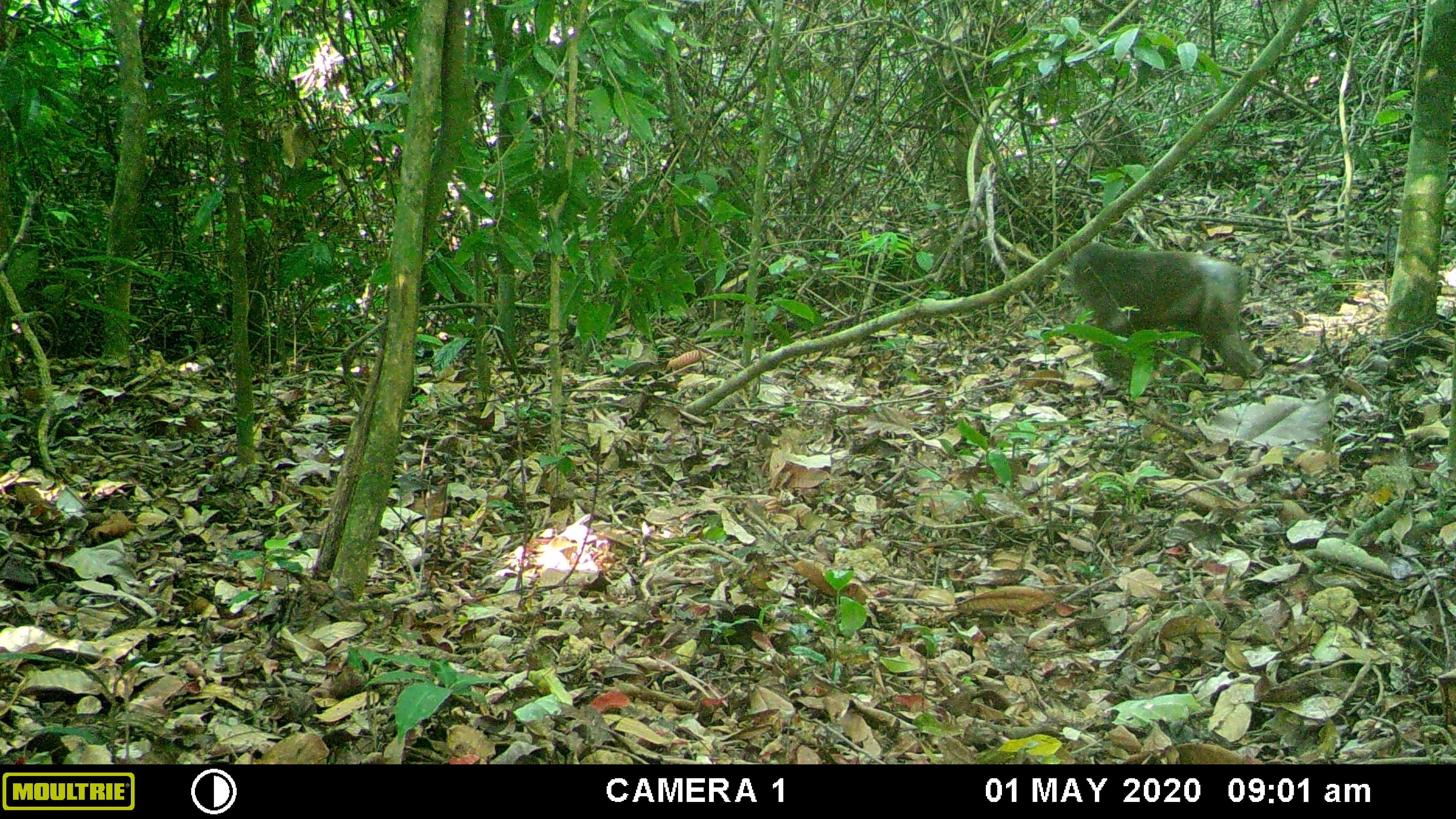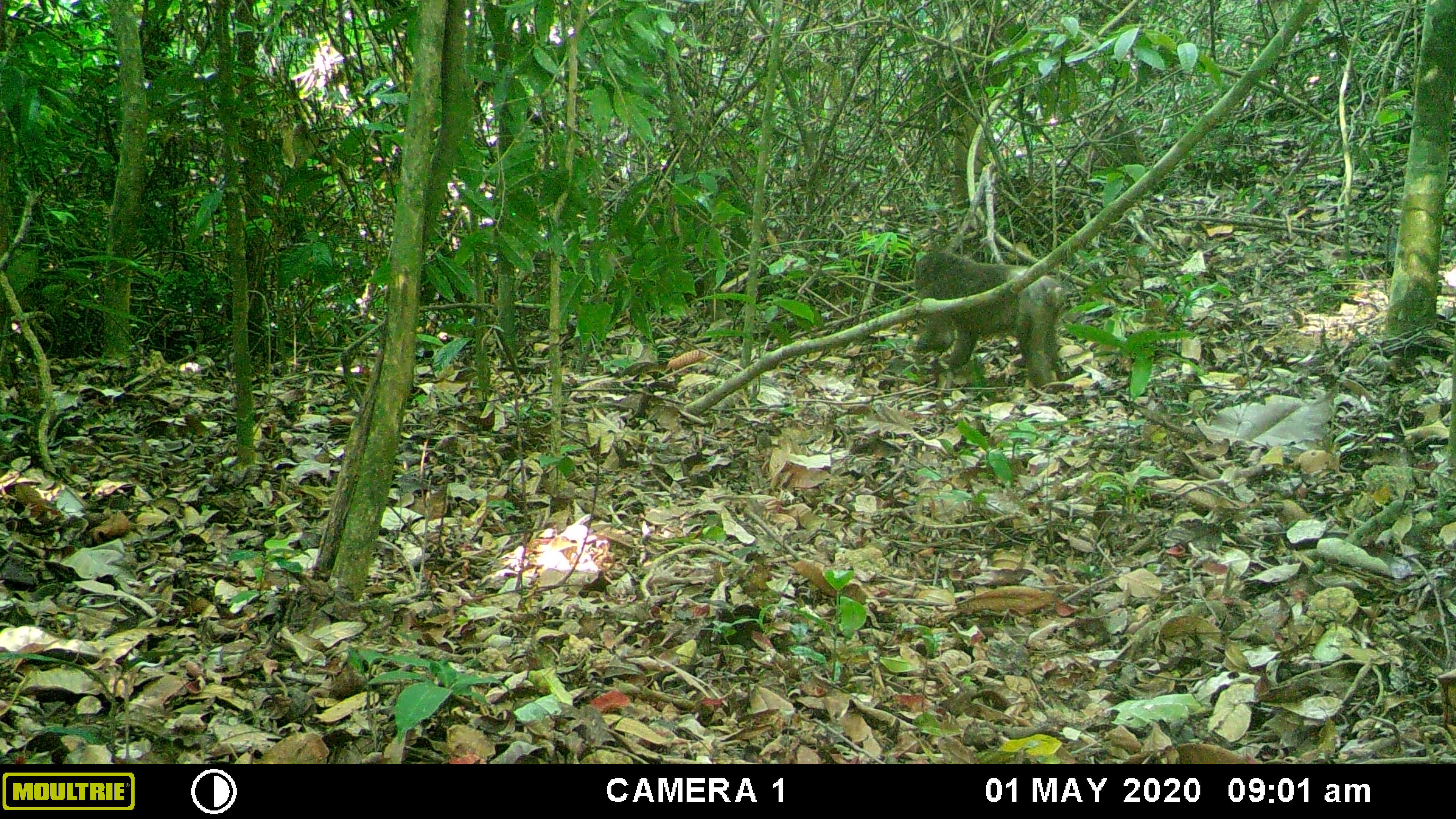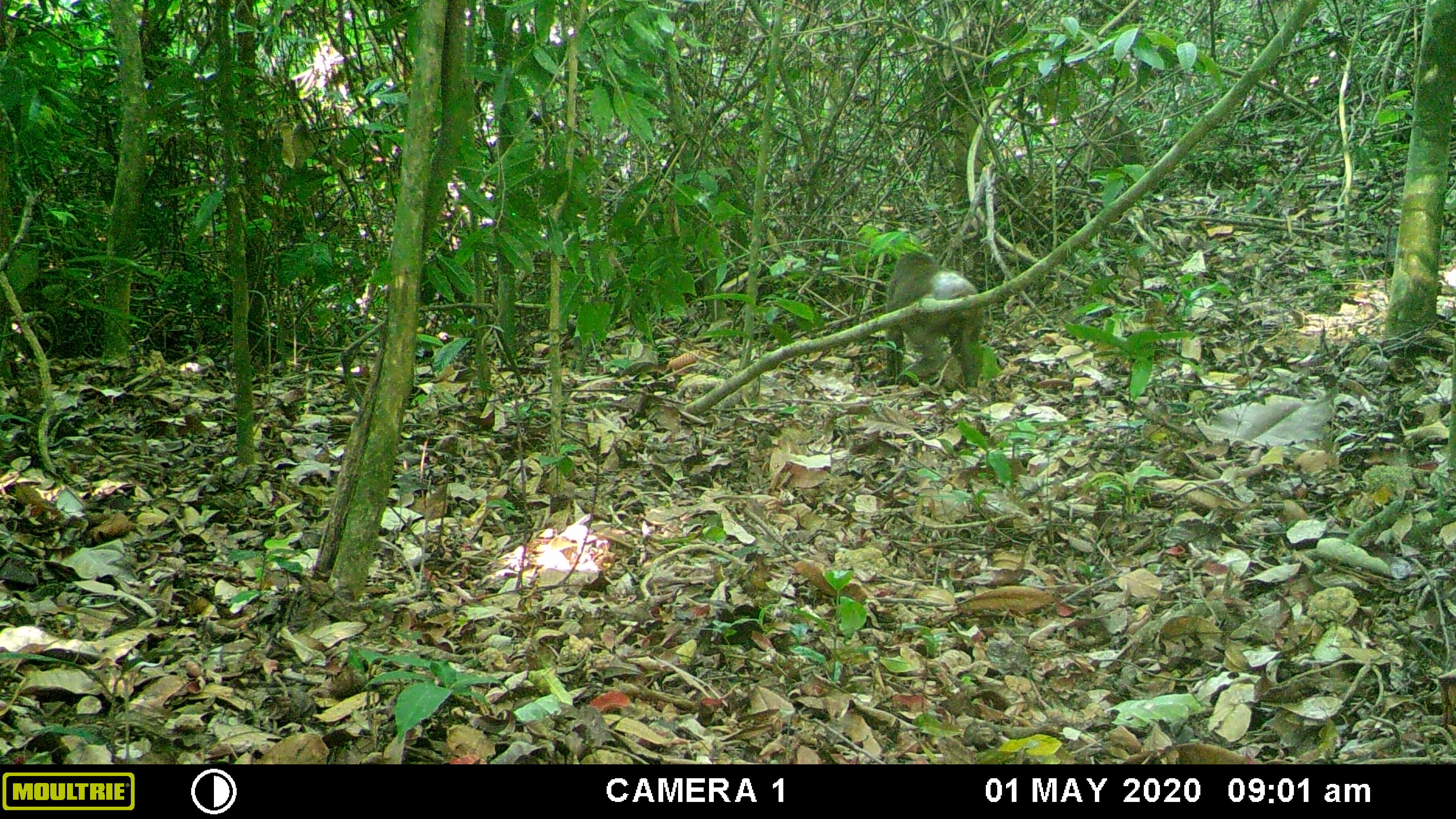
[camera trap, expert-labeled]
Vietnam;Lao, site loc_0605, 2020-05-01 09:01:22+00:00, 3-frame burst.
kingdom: Animalia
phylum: Chordata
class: Mammalia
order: Primates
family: Cercopithecidae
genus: Macaca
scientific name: Macaca arctoides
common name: stump-tailed macaque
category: stump tailed macaque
Stump tailed macaque (stump-tailed macaque) (Macaca arctoides). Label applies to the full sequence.